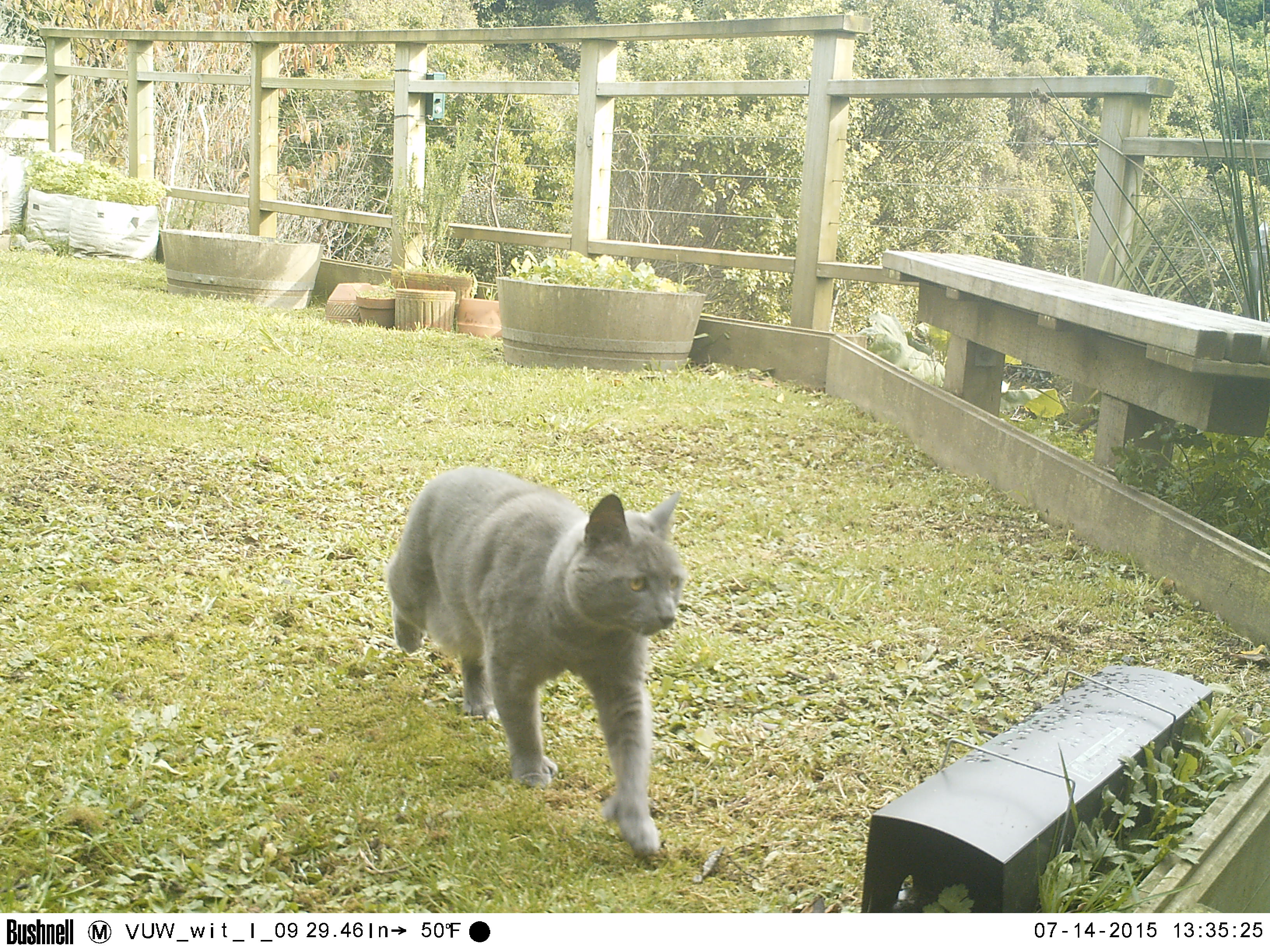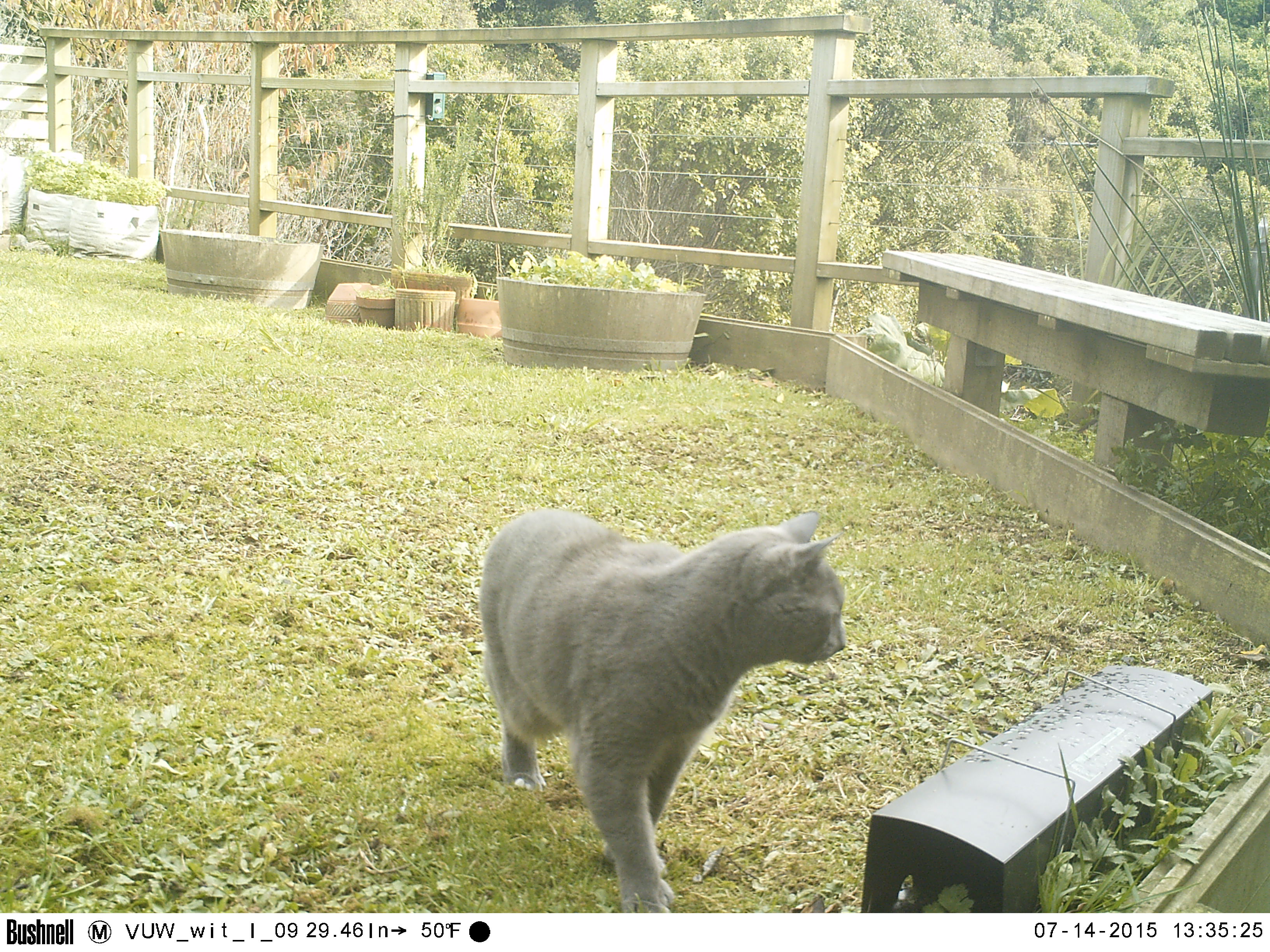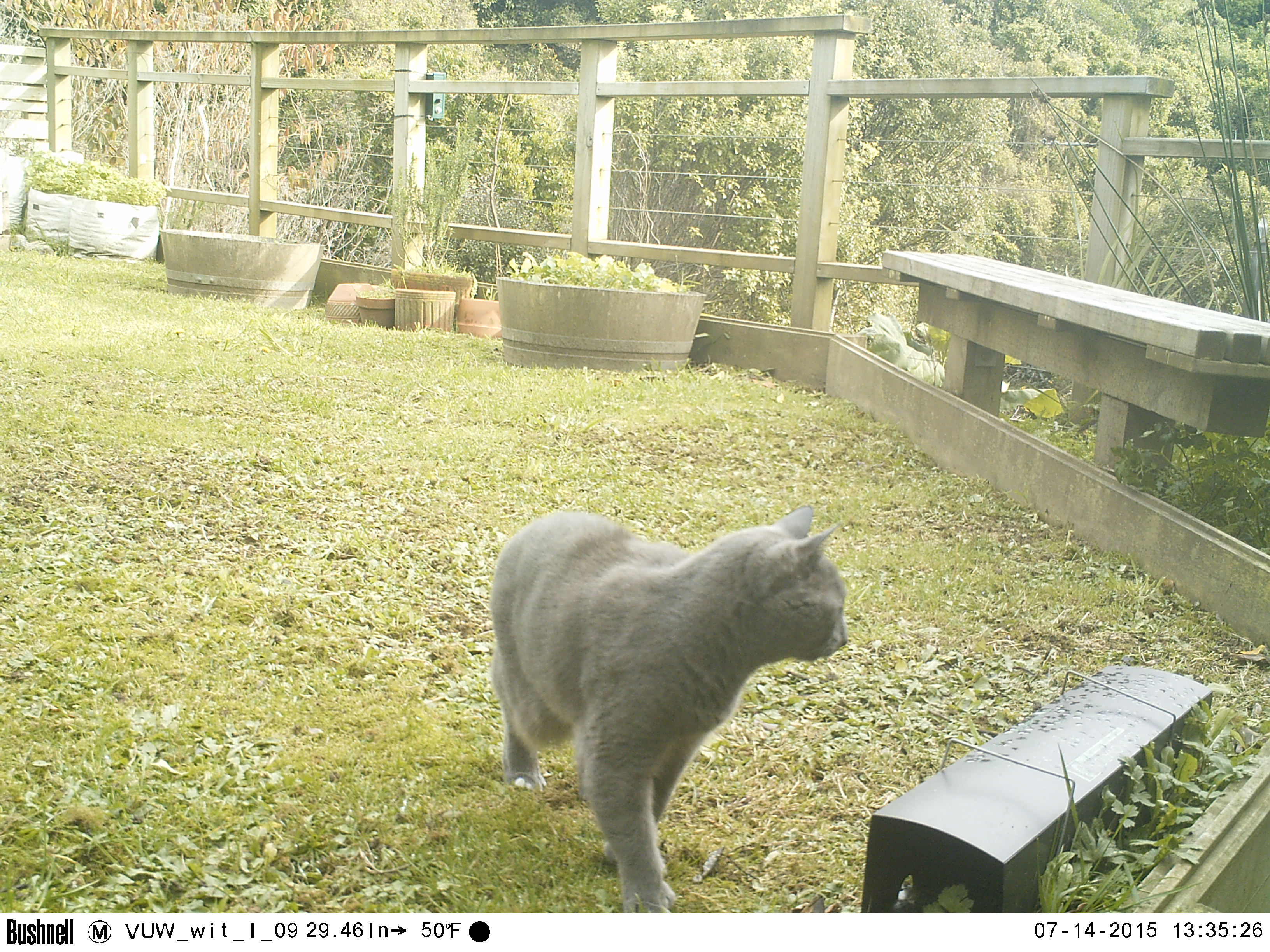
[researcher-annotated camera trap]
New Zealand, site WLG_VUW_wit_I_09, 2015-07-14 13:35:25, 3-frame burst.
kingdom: Animalia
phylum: Chordata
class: Mammalia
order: Carnivora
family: Felidae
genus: Felis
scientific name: Felis catus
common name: domestic cat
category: cat